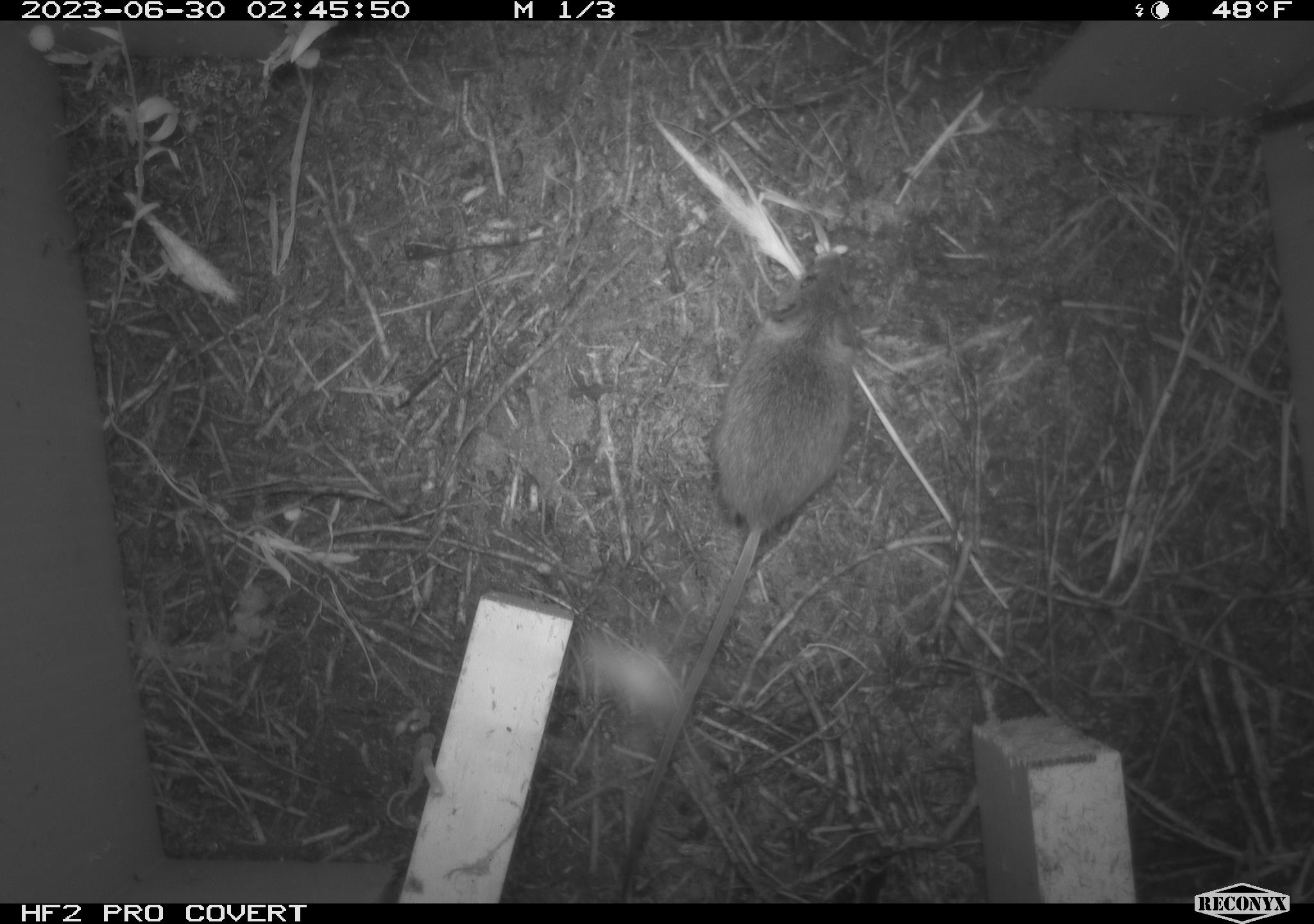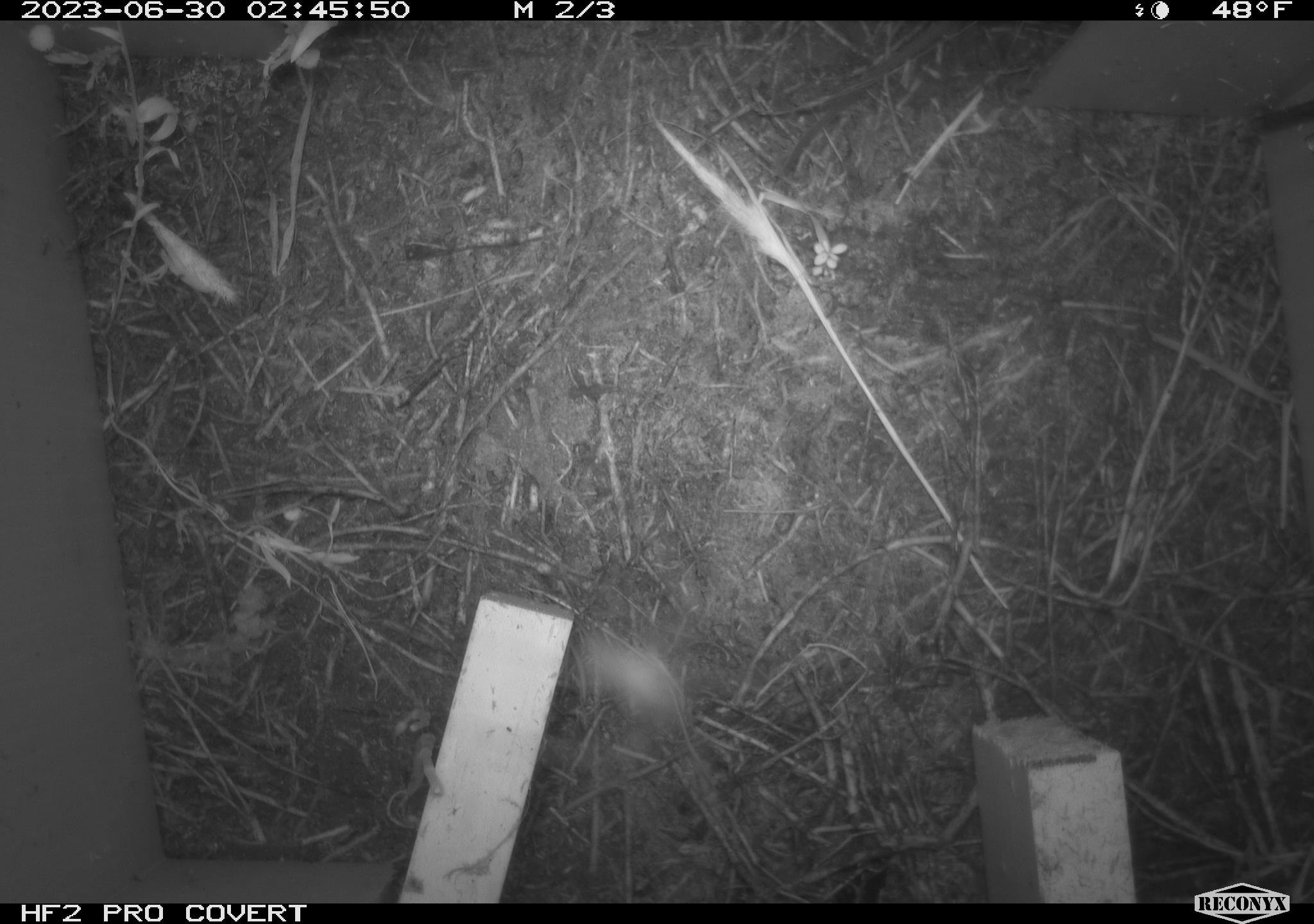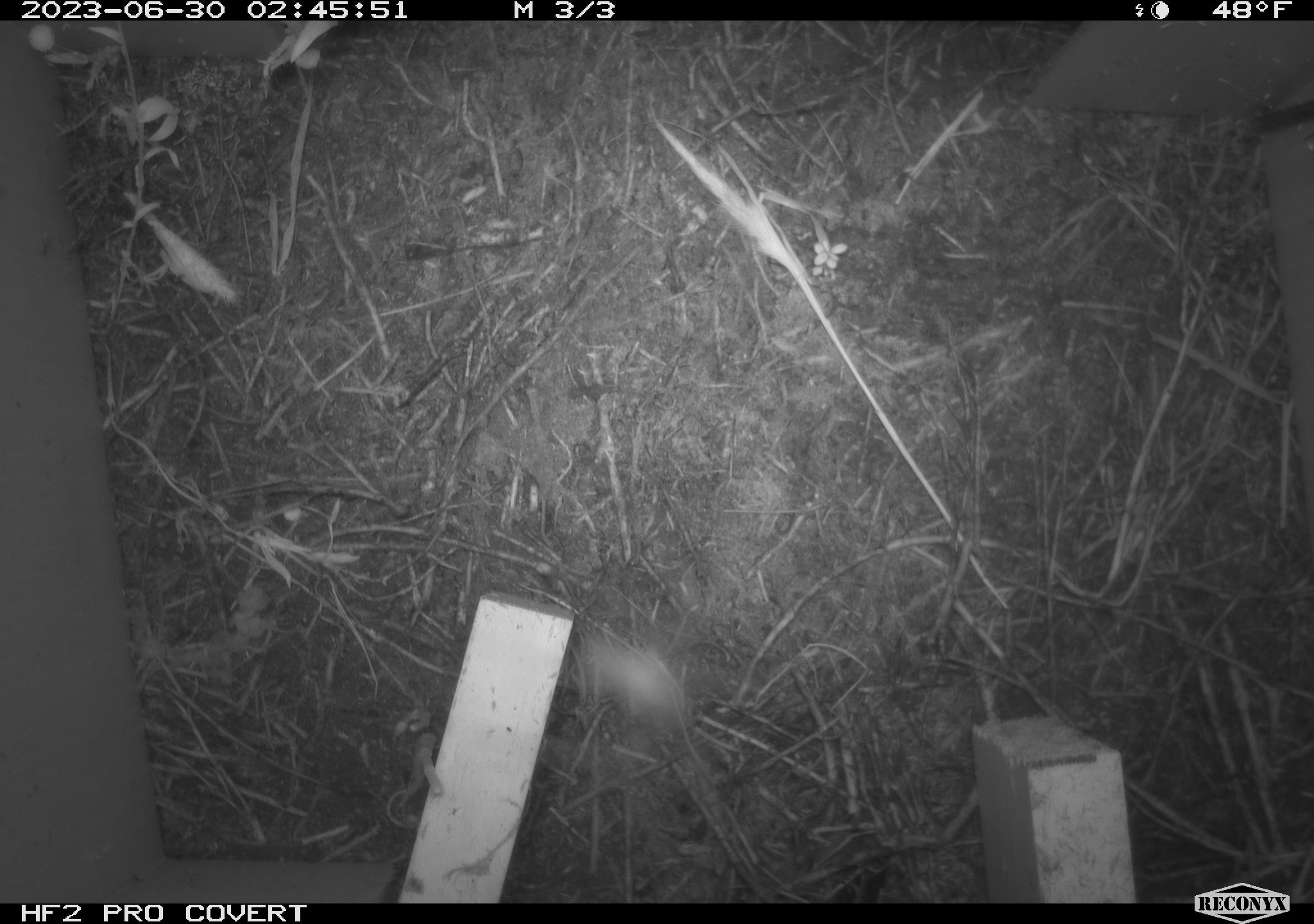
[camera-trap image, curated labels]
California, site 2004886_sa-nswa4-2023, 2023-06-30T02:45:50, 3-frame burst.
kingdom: Animalia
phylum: Chordata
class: Mammalia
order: Rodentia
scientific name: Rodentia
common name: mouse species